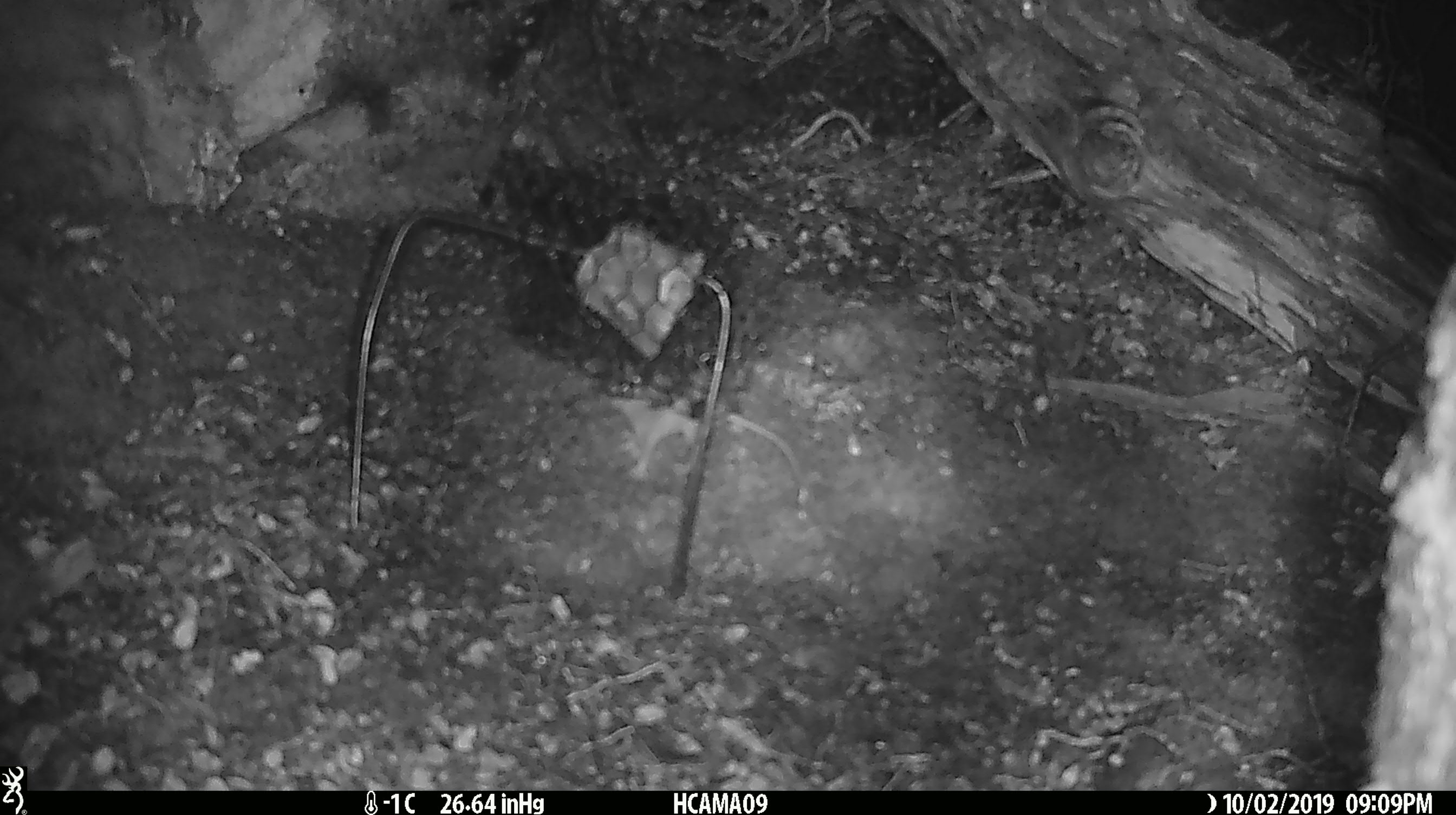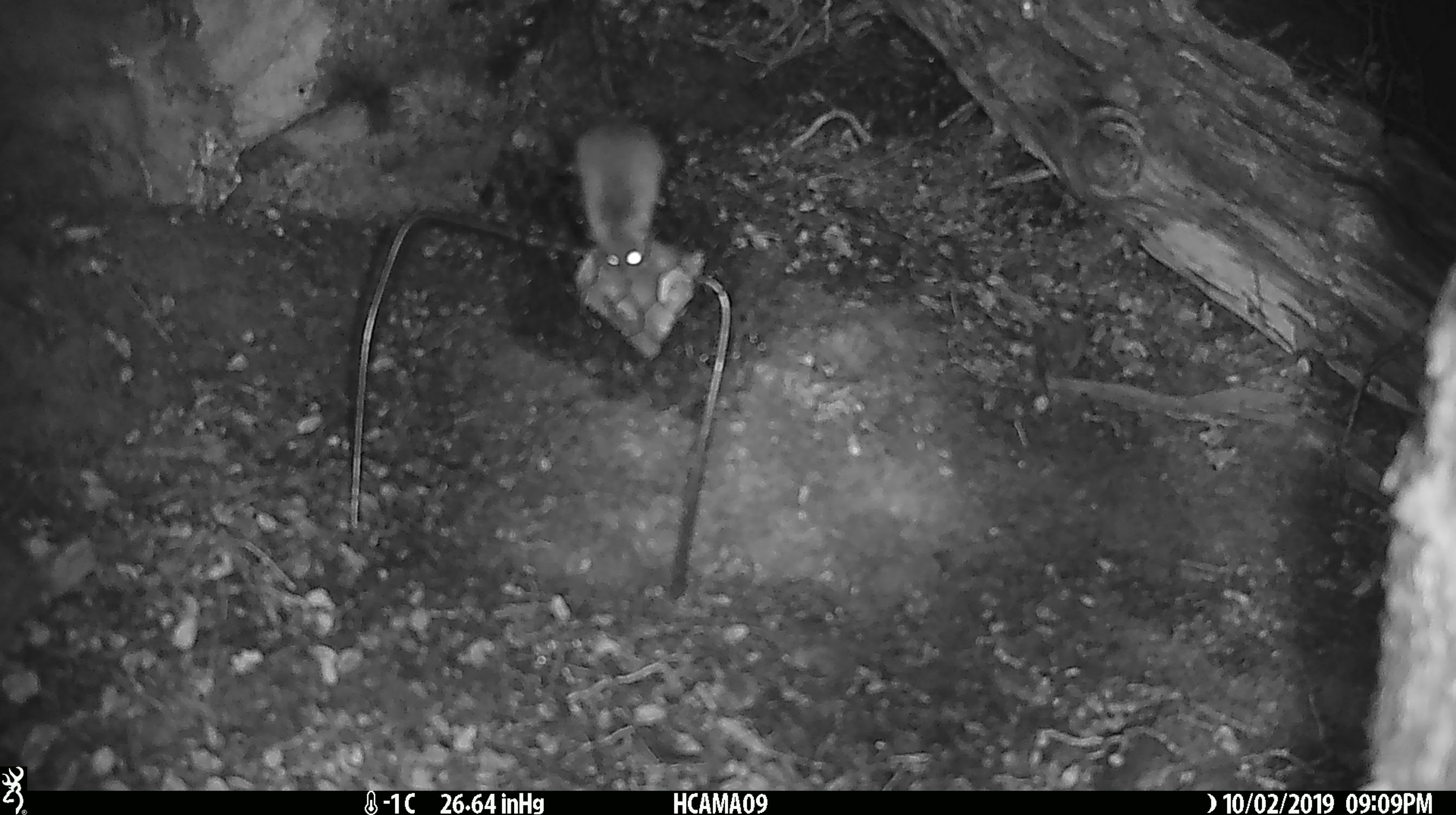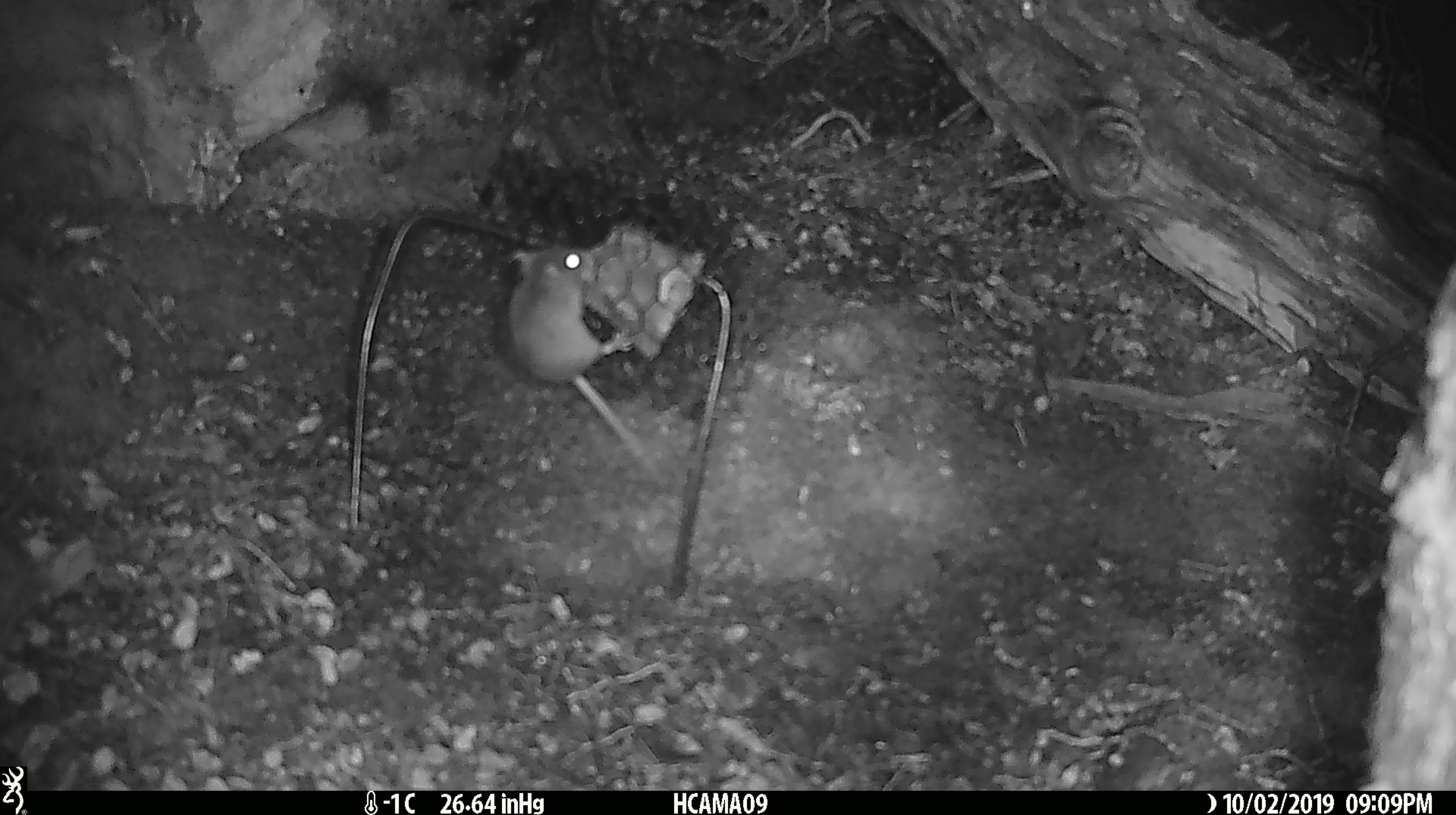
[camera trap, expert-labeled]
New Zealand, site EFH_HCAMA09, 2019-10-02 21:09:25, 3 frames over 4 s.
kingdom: Animalia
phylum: Chordata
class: Mammalia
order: Rodentia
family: Muridae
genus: Mus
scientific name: Mus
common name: mouse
Mouse (Mus).